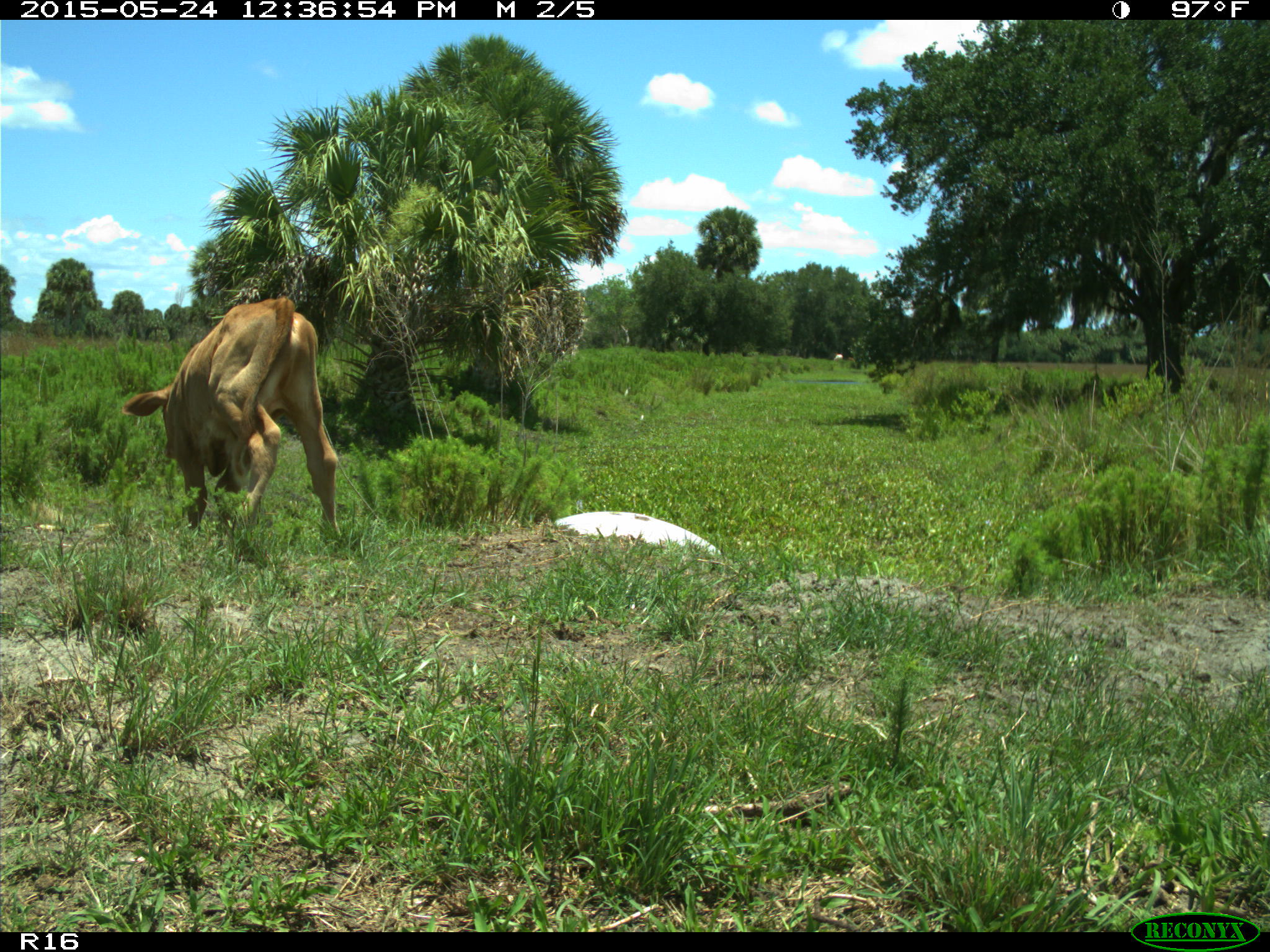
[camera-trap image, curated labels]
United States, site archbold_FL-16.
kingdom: Animalia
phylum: Chordata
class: Mammalia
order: Artiodactyla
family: Bovidae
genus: Bos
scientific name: Bos taurus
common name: domestic cow